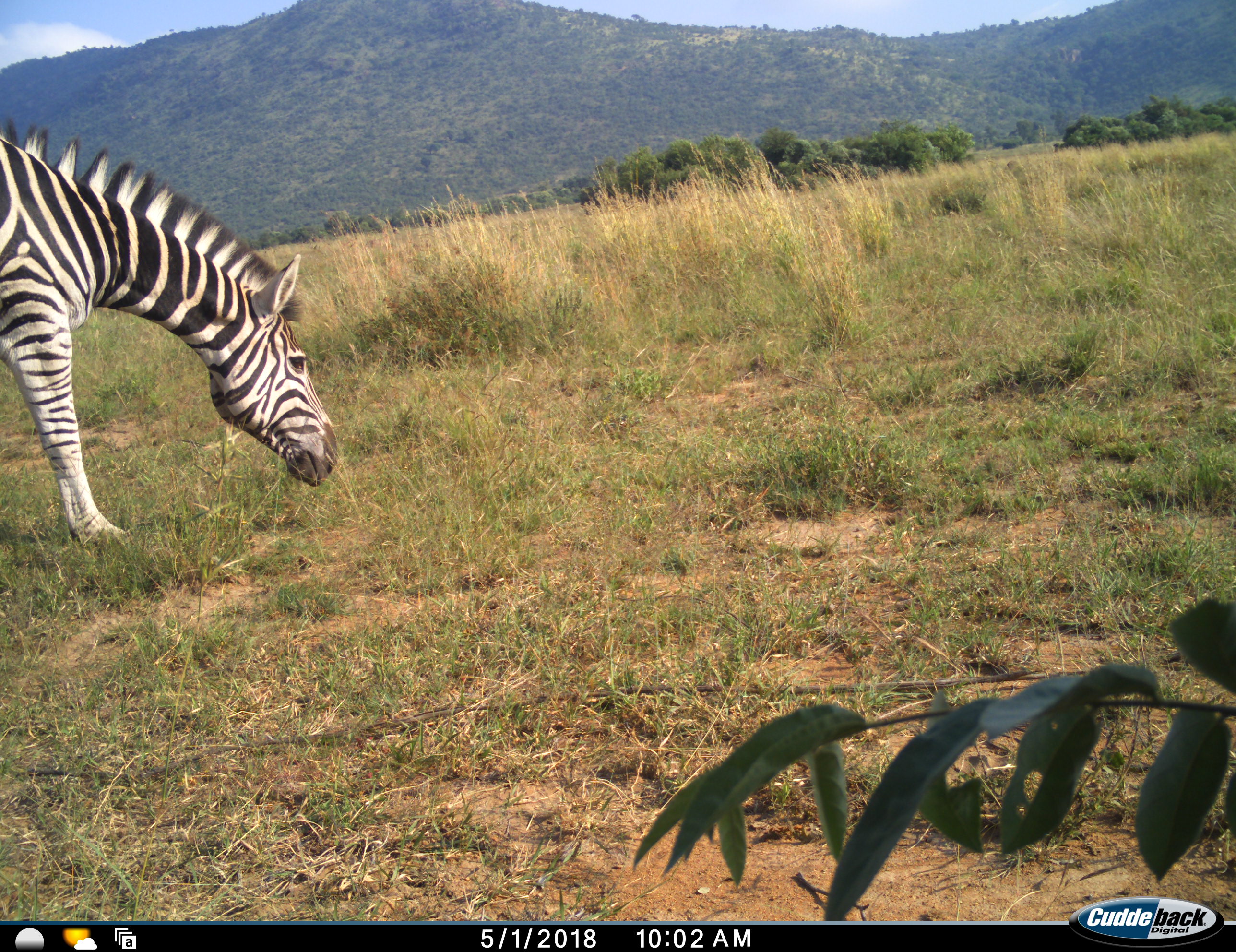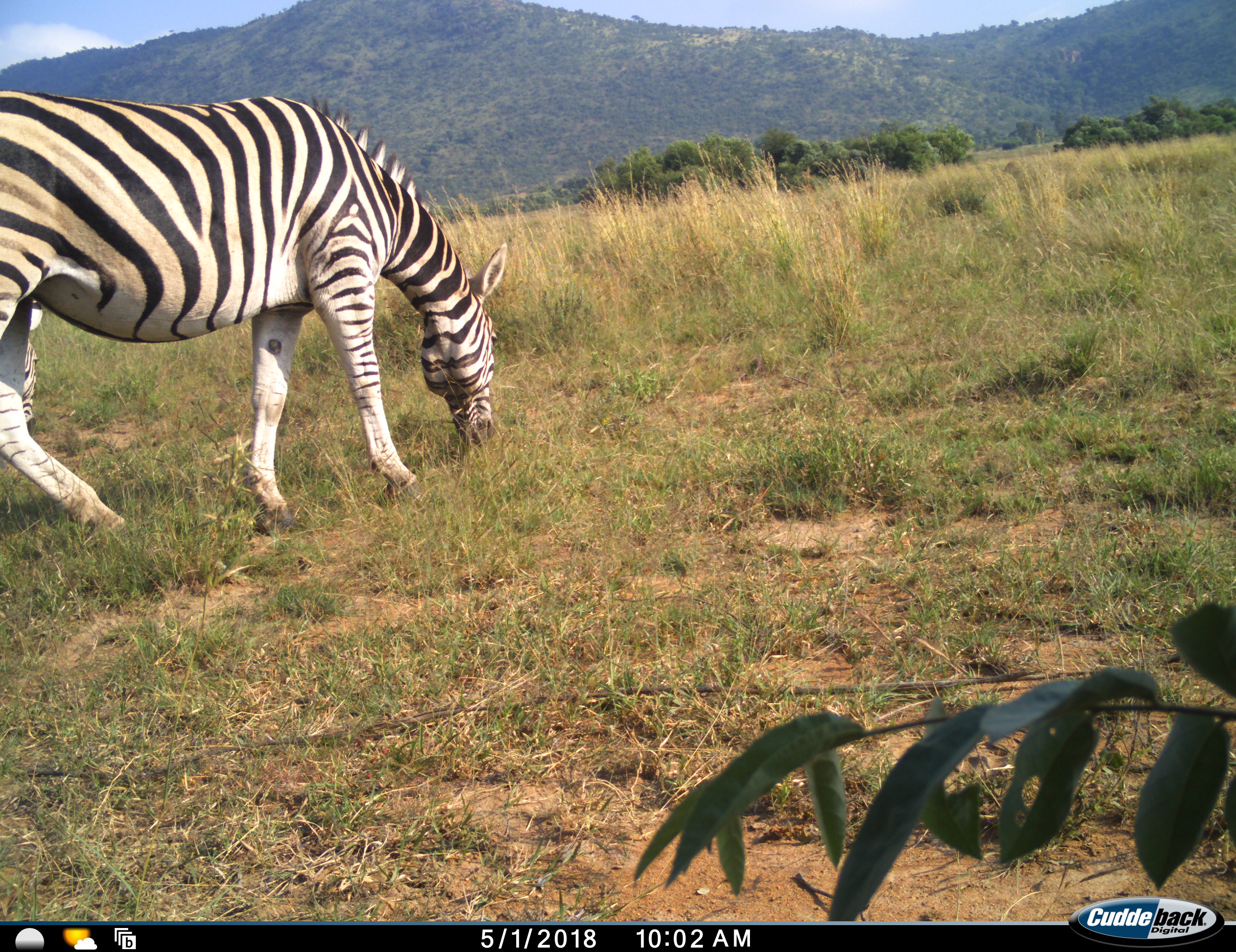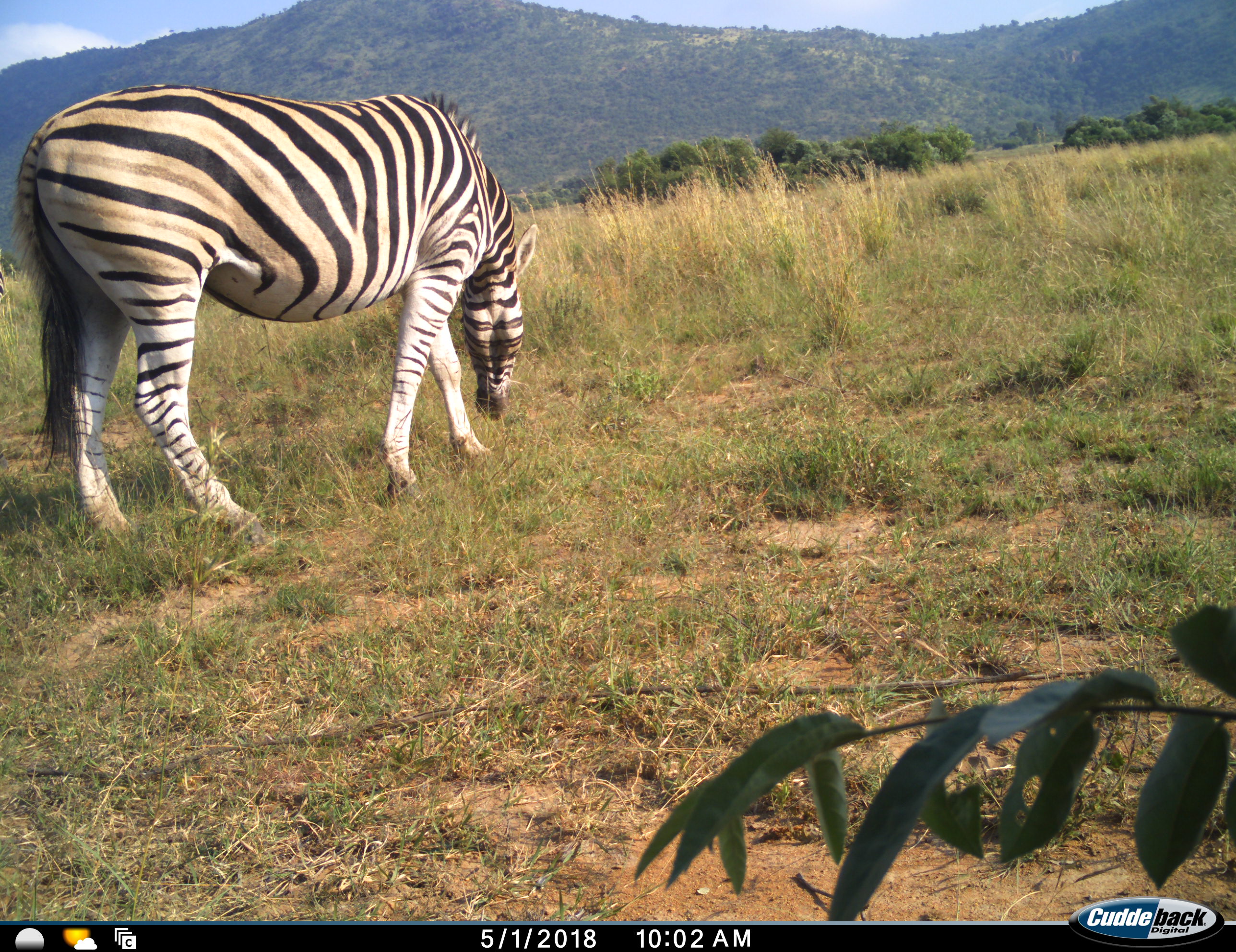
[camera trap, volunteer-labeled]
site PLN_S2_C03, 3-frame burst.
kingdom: Animalia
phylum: Chordata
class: Mammalia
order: Perissodactyla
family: Equidae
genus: Equus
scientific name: Equus quagga burchellii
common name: burchell's zebra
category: zebraburchells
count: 1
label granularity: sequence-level